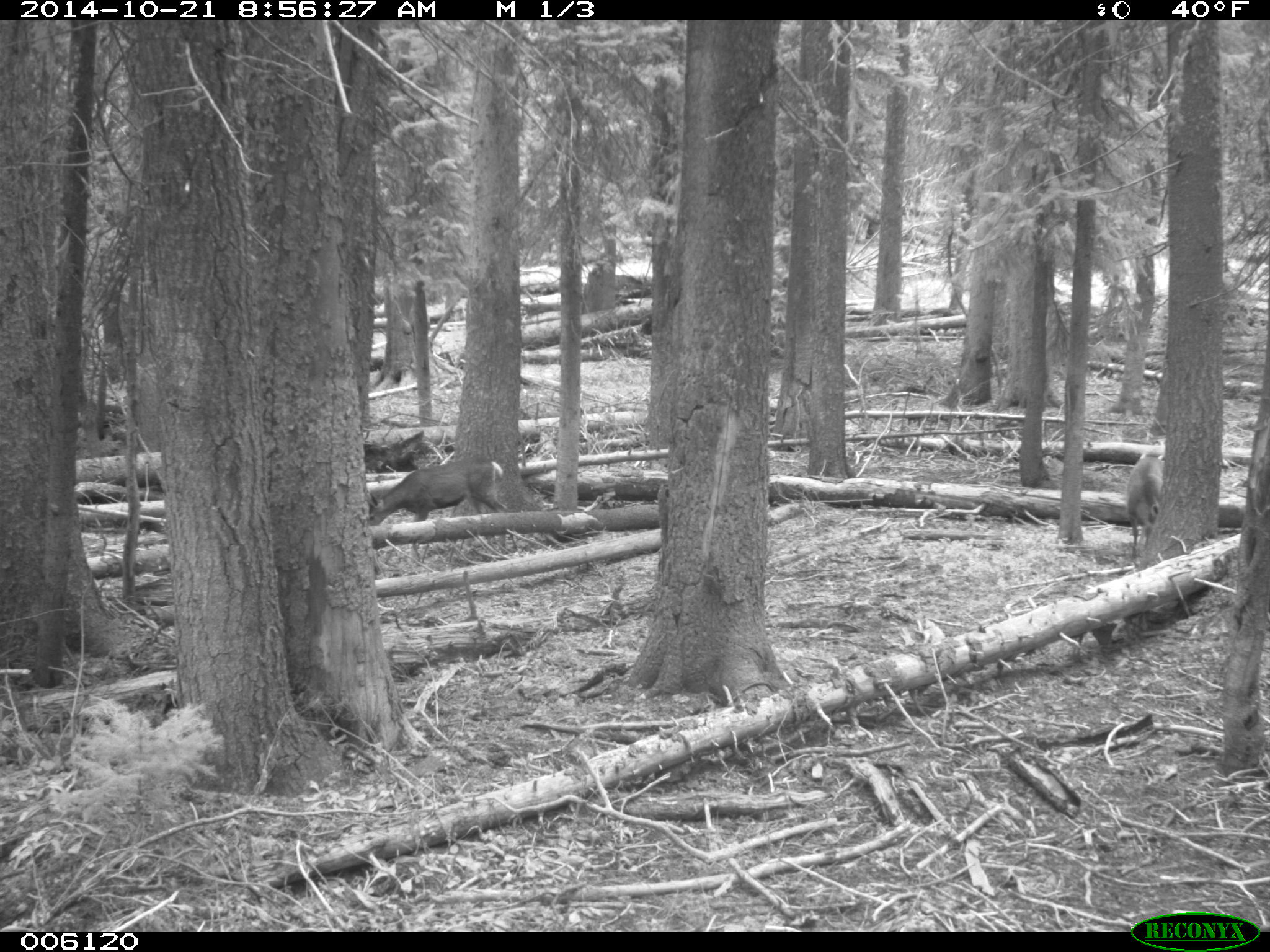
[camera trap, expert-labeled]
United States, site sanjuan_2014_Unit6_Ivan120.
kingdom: Animalia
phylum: Chordata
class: Mammalia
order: Artiodactyla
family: Cervidae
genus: Odocoileus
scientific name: Odocoileus hemionus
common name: mule deer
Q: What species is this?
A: Odocoileus hemionus (mule deer).